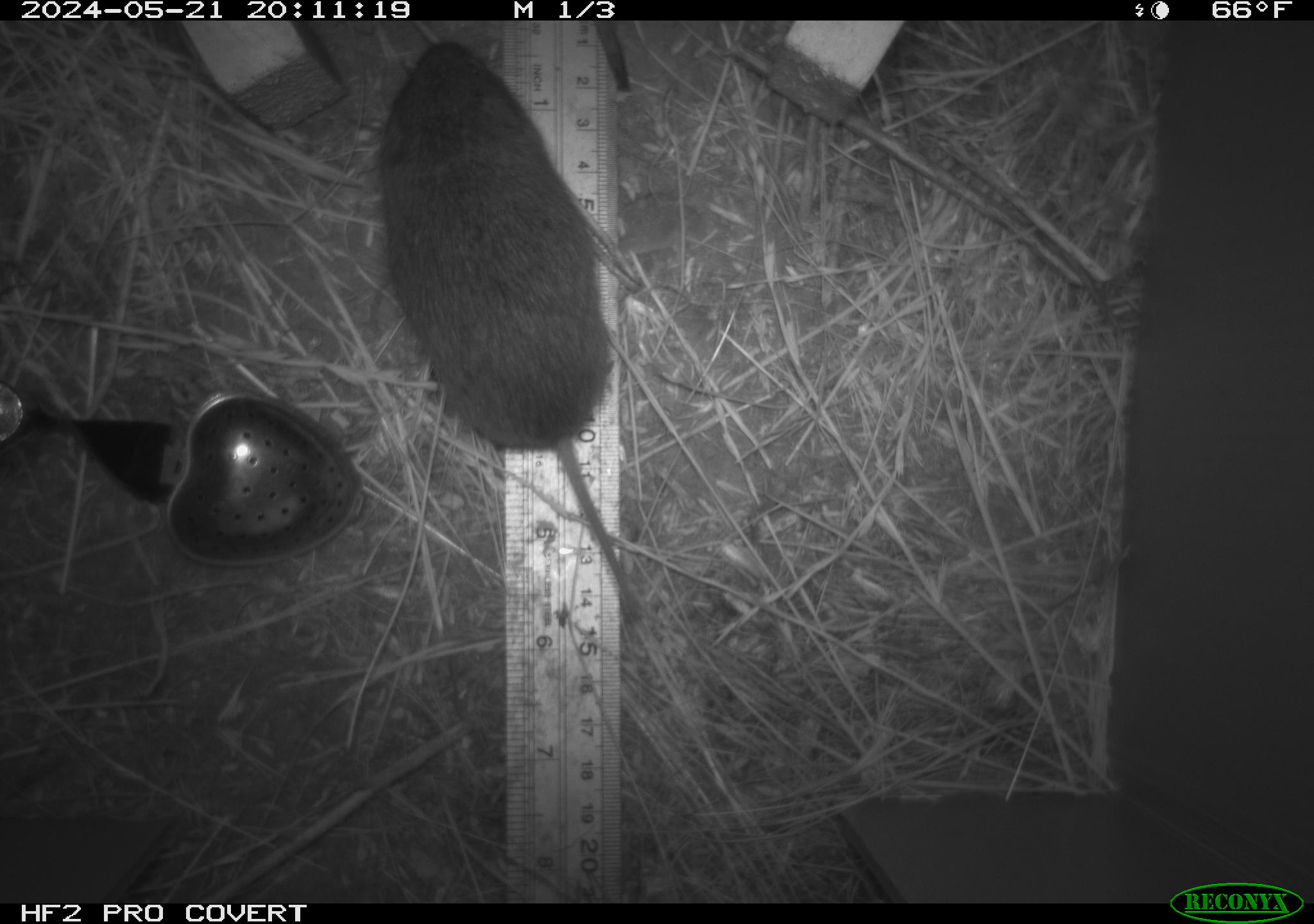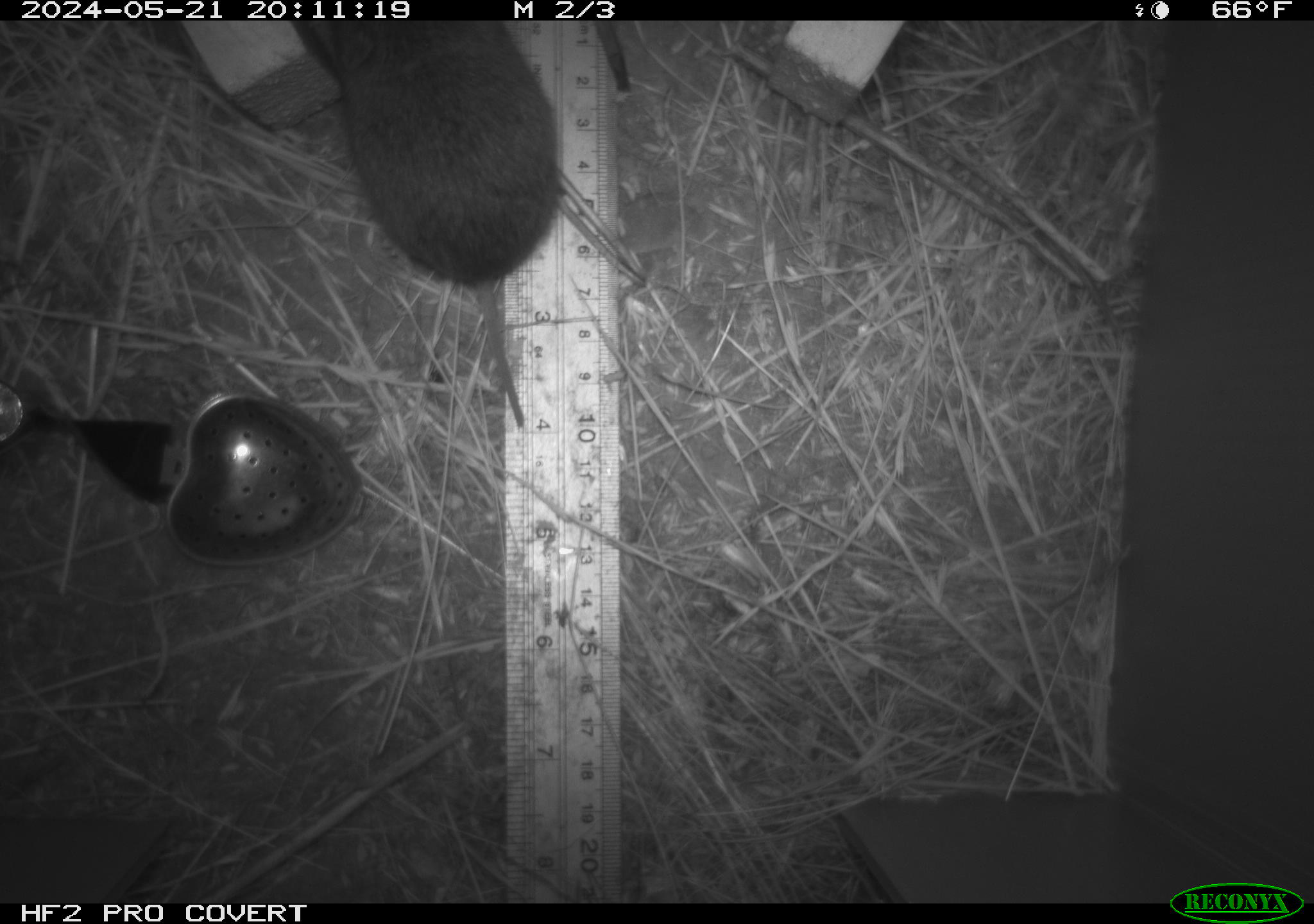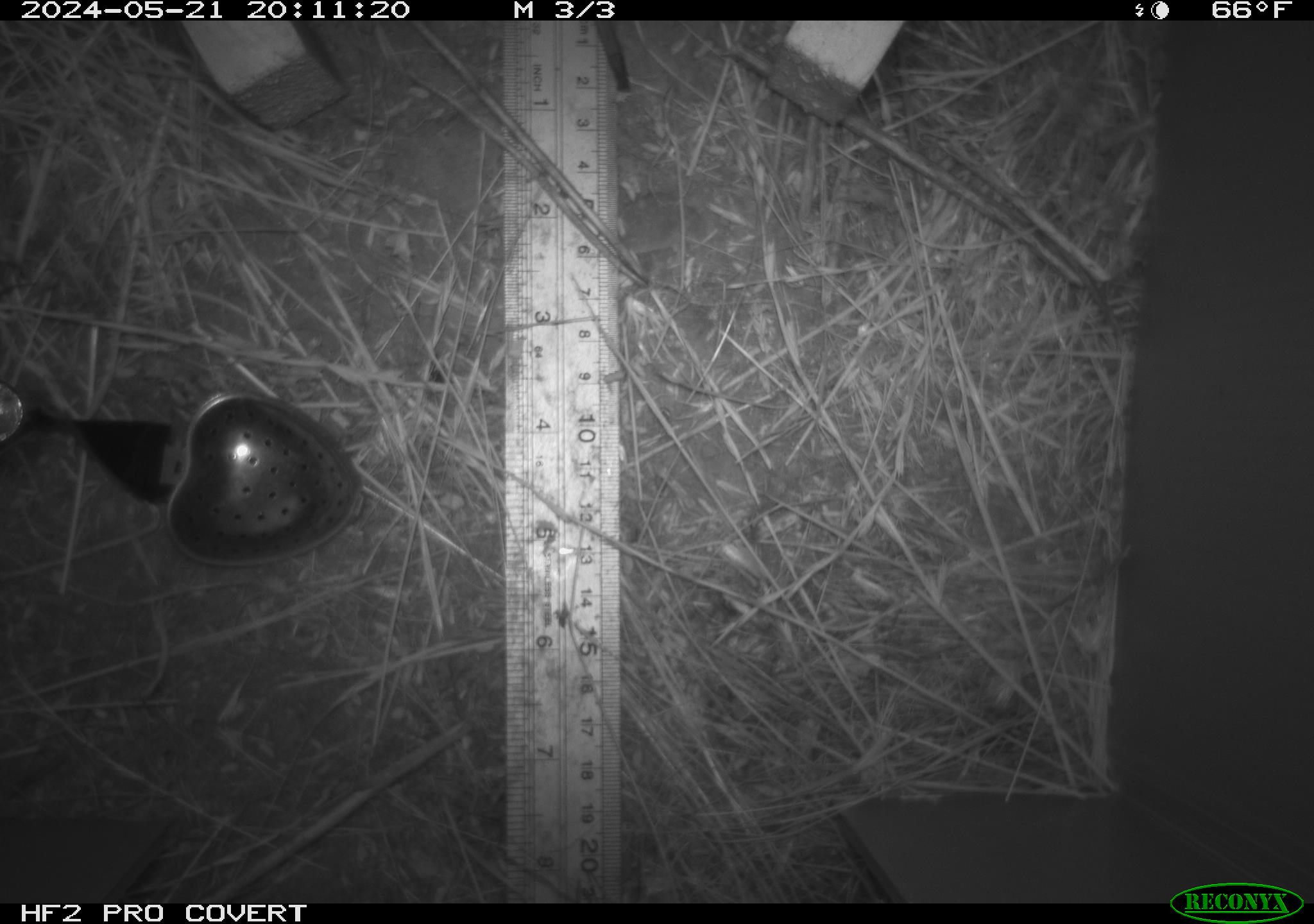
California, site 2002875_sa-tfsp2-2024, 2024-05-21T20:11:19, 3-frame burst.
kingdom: Animalia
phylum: Chordata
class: Mammalia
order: Rodentia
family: Cricetidae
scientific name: Arvicolinae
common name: voles, lemmings, and muskrats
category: arvicolinae subfamily